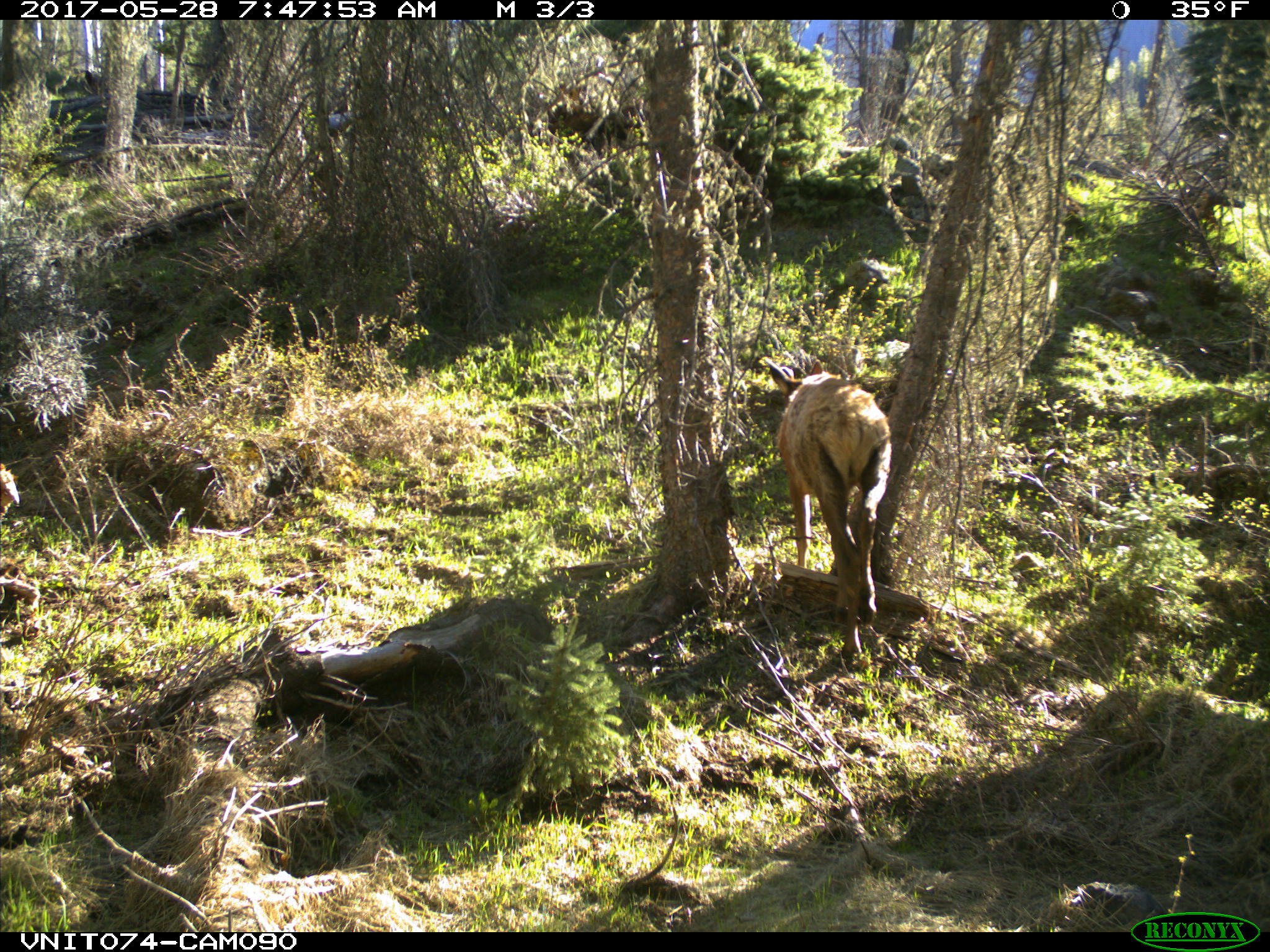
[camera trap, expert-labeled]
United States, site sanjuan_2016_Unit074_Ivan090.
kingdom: Animalia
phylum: Chordata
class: Mammalia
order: Artiodactyla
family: Cervidae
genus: Cervus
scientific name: Cervus elaphus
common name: red deer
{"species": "Cervus elaphus (red deer)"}